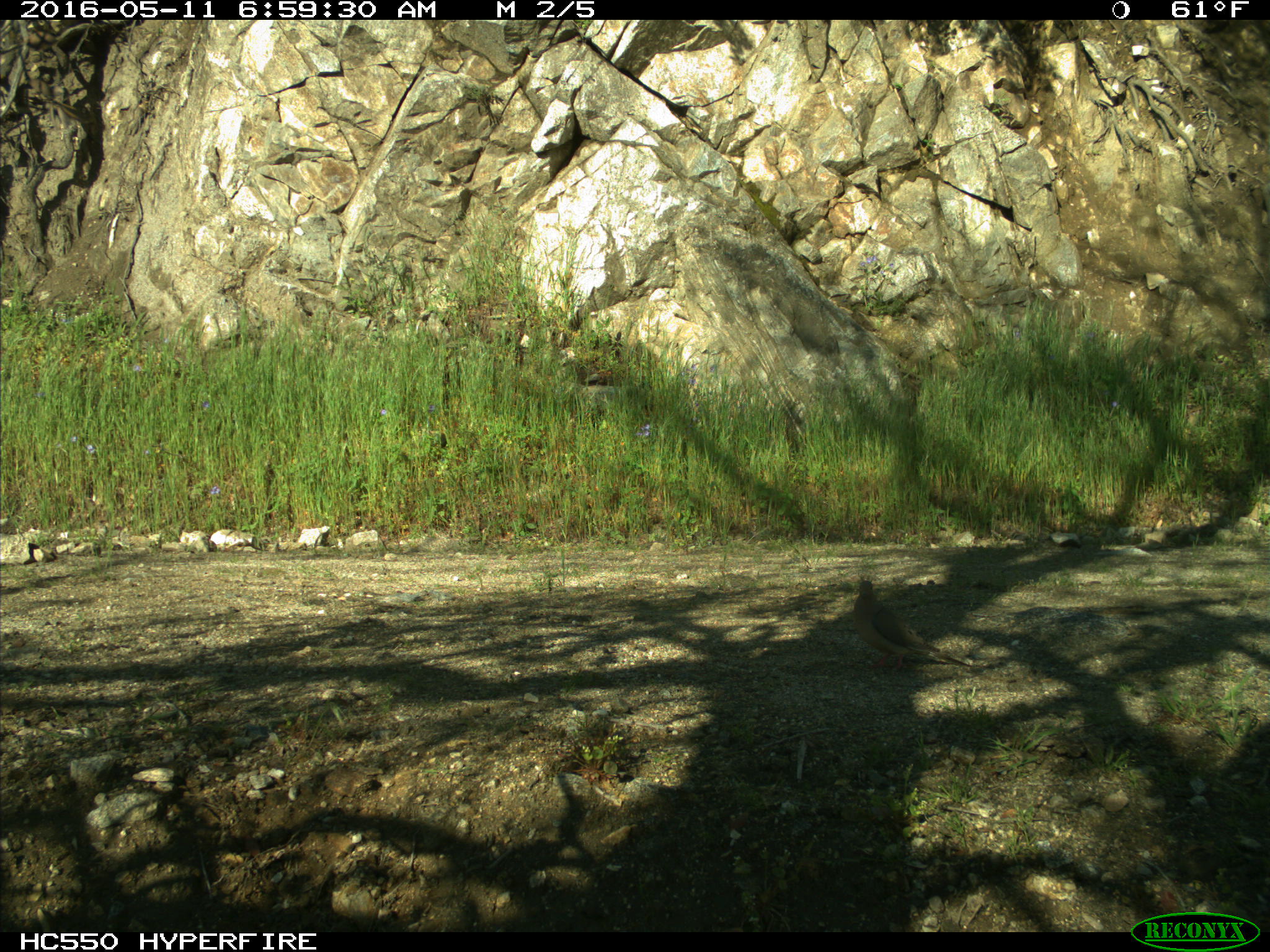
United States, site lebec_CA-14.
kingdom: Animalia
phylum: Chordata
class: Aves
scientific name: Aves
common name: birds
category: unidentified bird